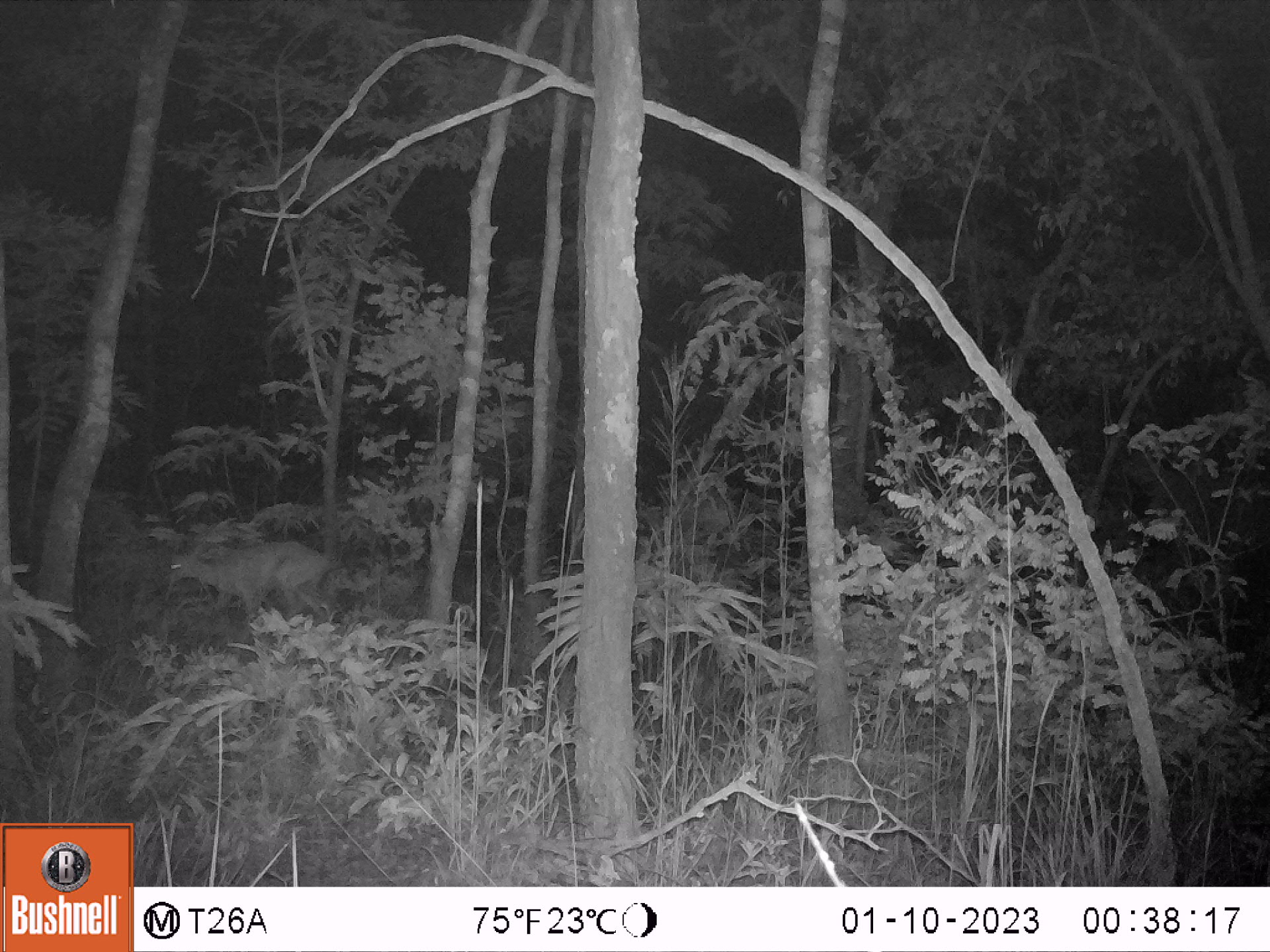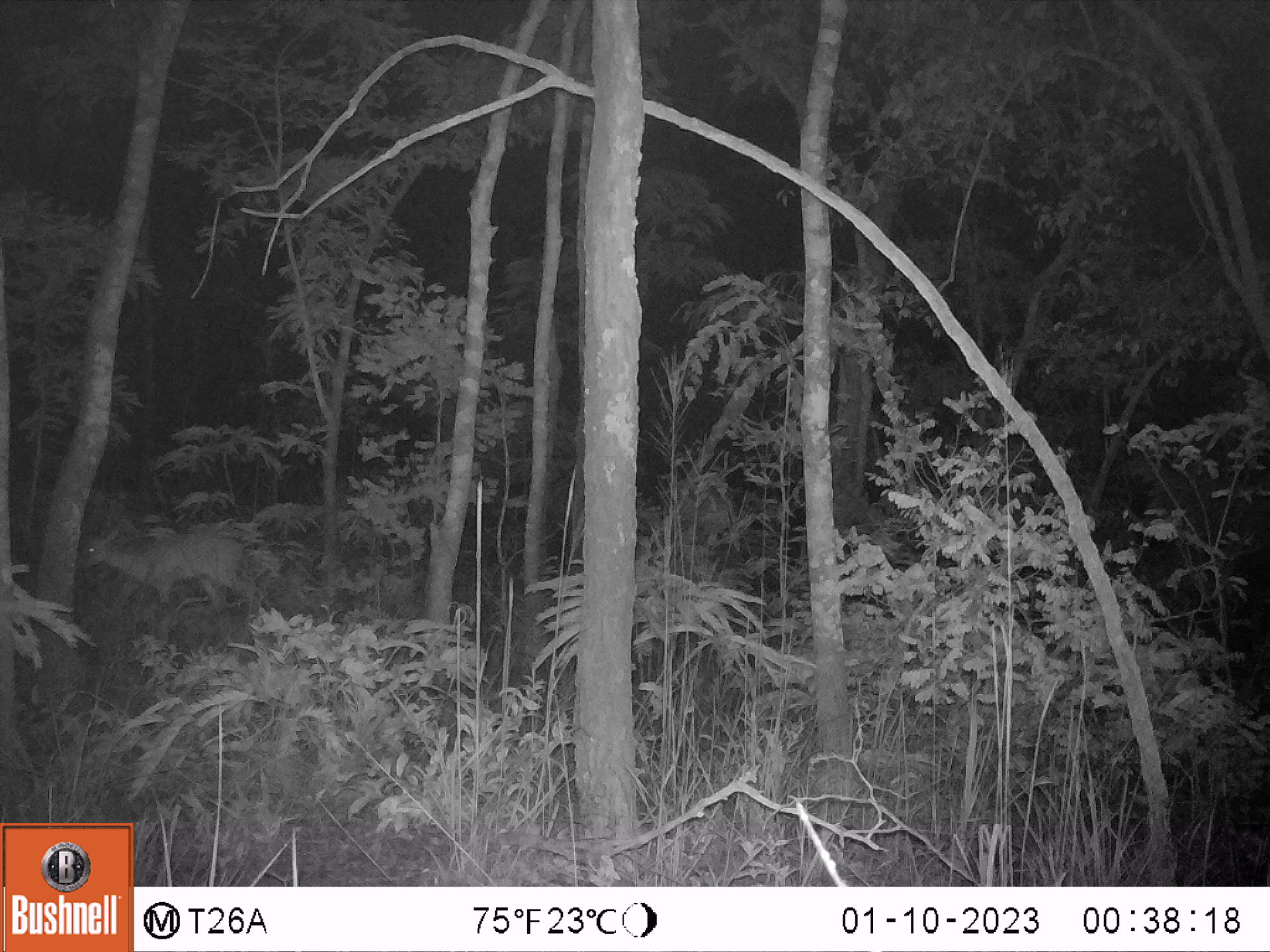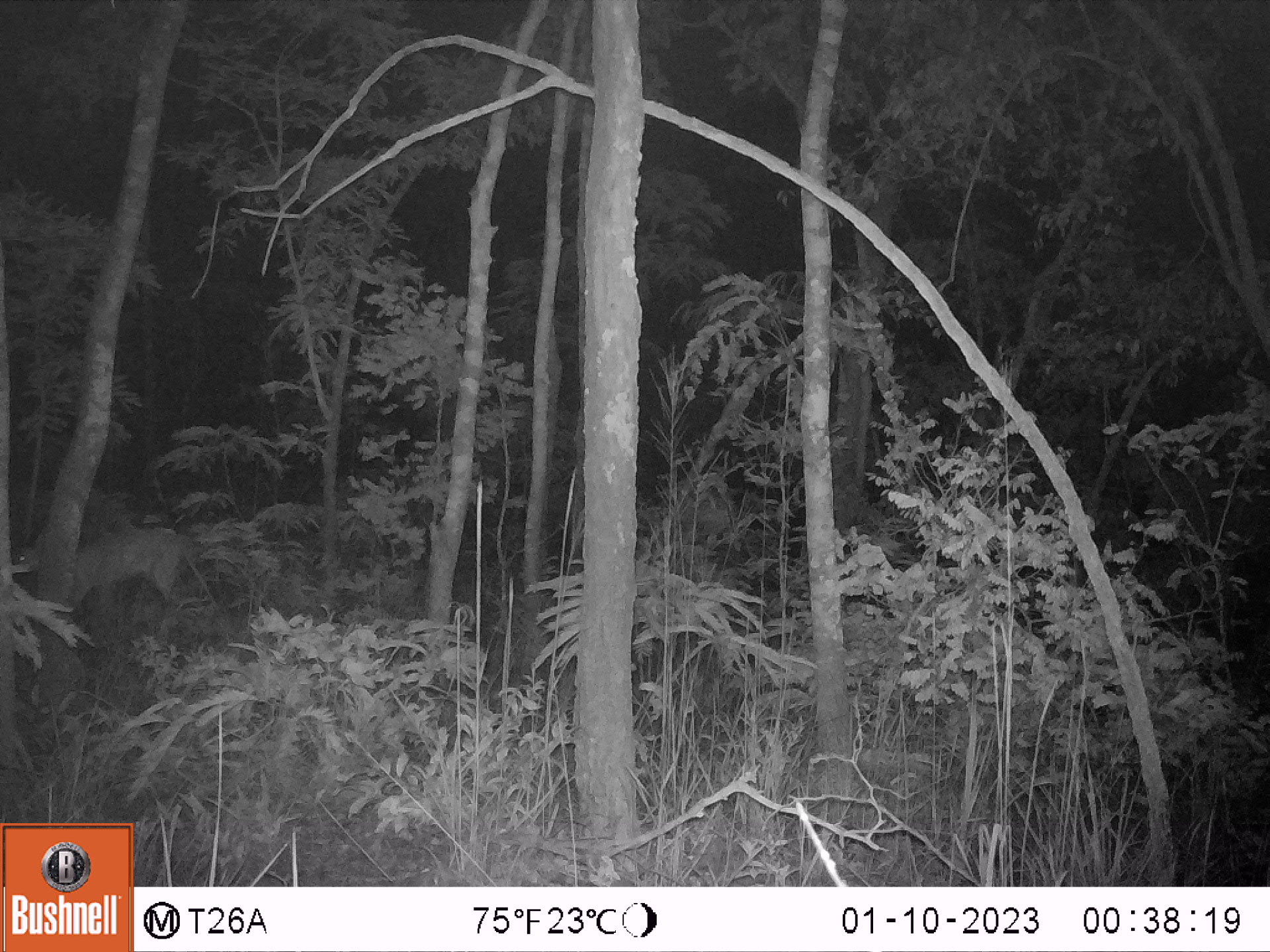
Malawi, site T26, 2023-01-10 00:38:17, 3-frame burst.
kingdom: Animalia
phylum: Chordata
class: Mammalia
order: Artiodactyla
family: Bovidae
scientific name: Antilopinae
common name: small antelope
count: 1